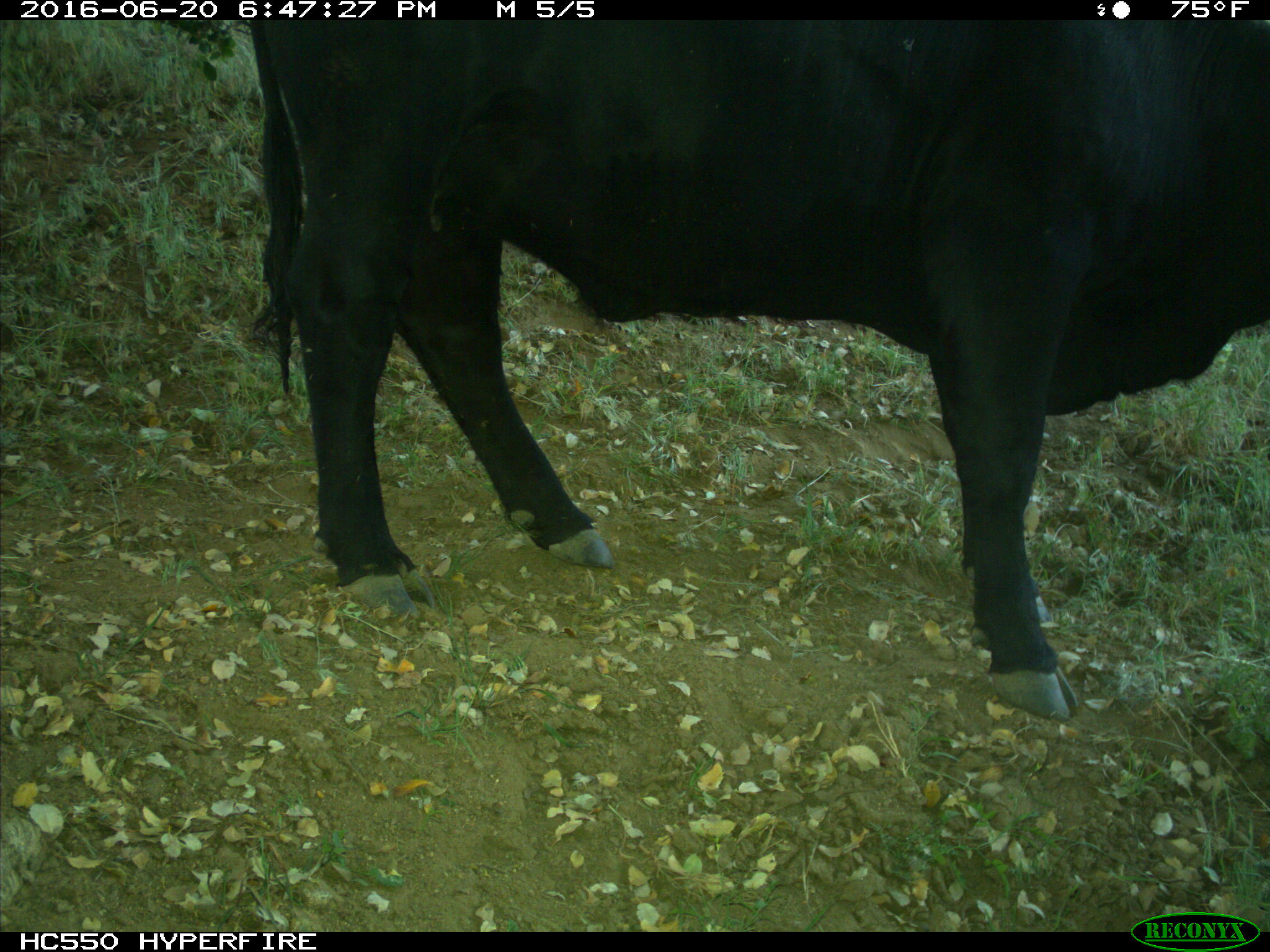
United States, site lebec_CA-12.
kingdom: Animalia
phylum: Chordata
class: Mammalia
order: Artiodactyla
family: Bovidae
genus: Bos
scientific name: Bos taurus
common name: domestic cow